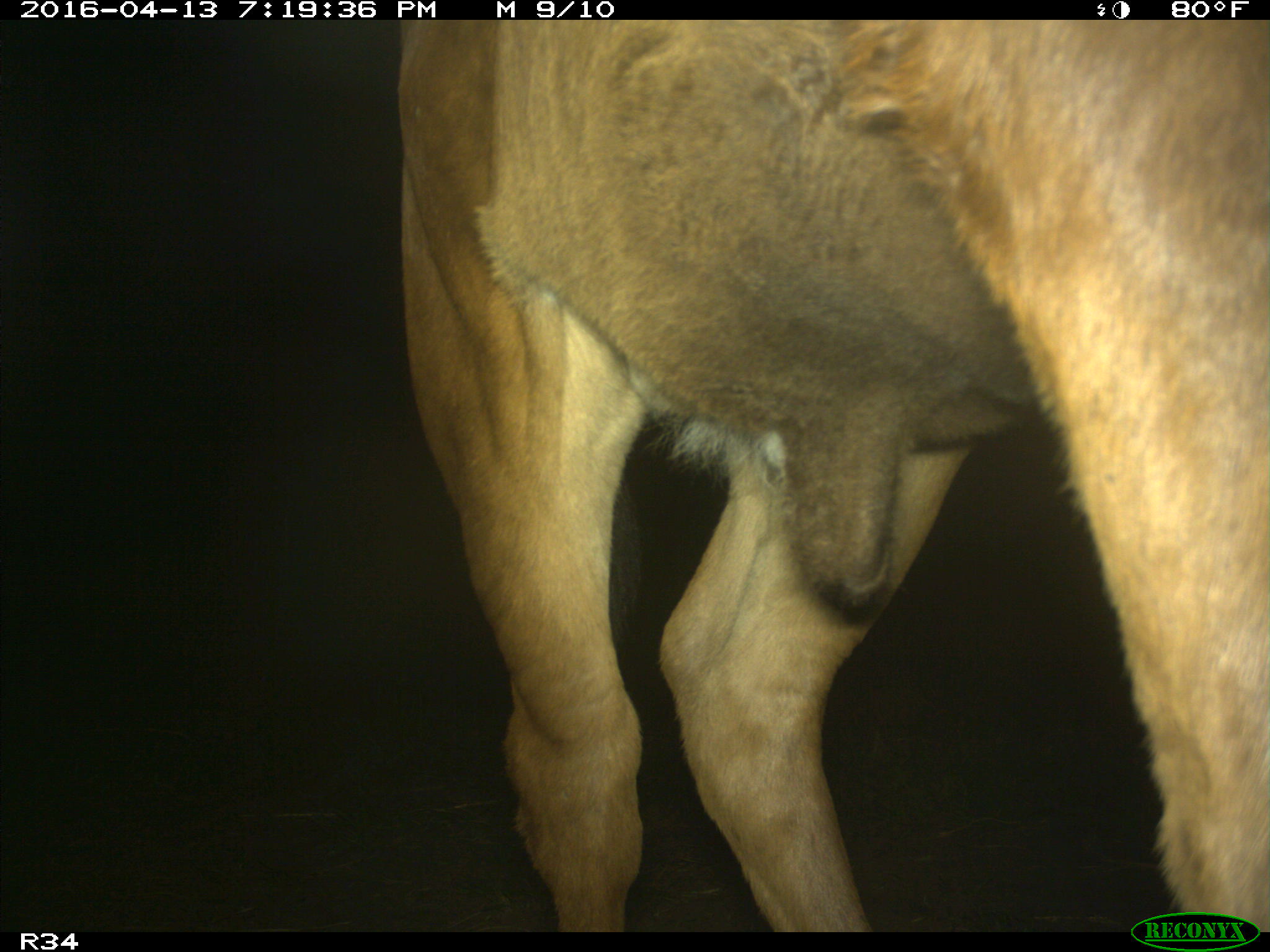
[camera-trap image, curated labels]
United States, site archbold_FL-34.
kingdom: Animalia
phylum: Chordata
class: Mammalia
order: Artiodactyla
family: Bovidae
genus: Bos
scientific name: Bos taurus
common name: domestic cow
Bos taurus (domestic cow).